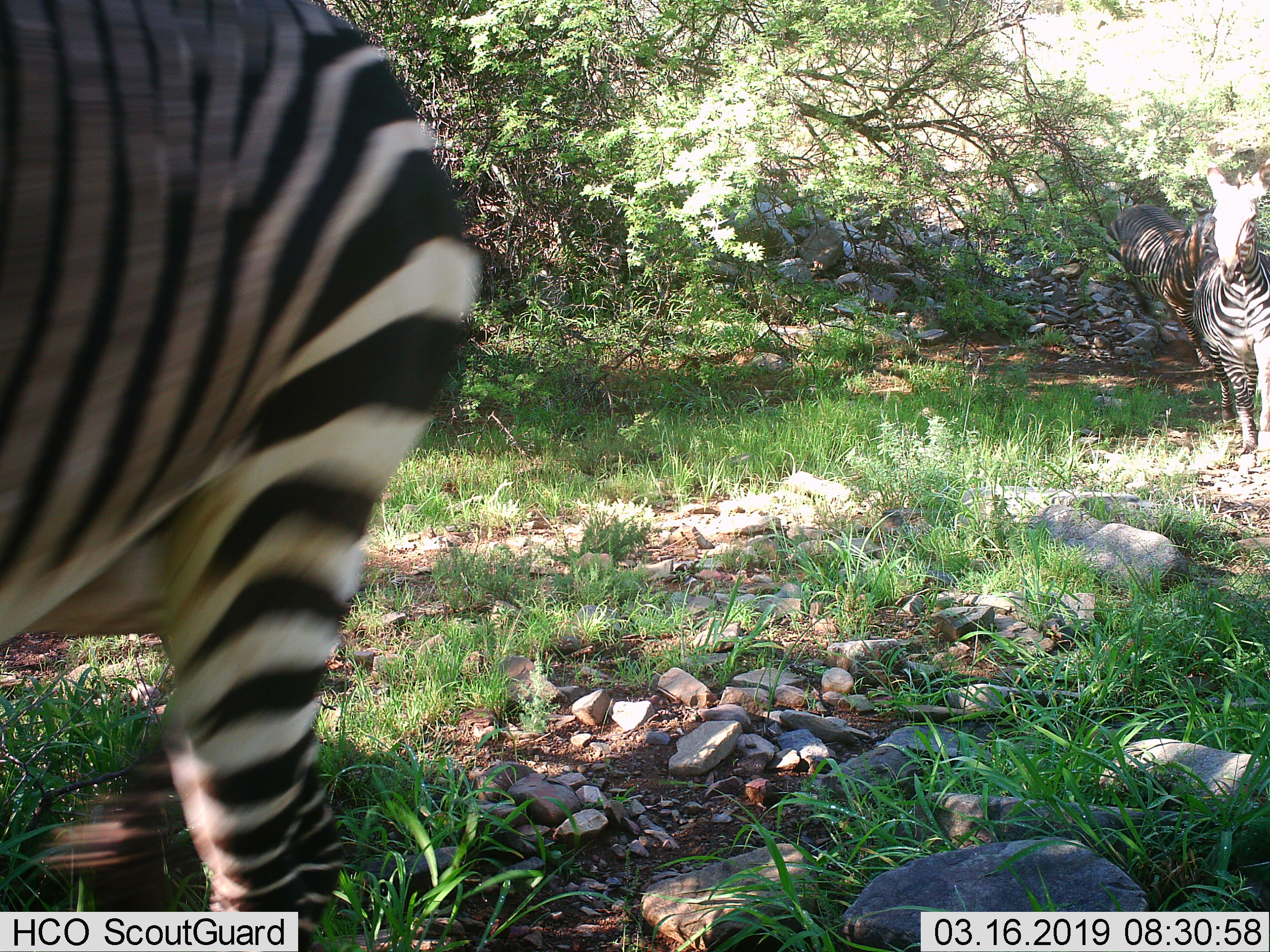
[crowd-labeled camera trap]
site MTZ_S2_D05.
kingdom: Animalia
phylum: Chordata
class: Mammalia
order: Perissodactyla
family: Equidae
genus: Equus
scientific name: Equus zebra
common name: mountain zebra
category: zebramountain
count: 3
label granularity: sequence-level